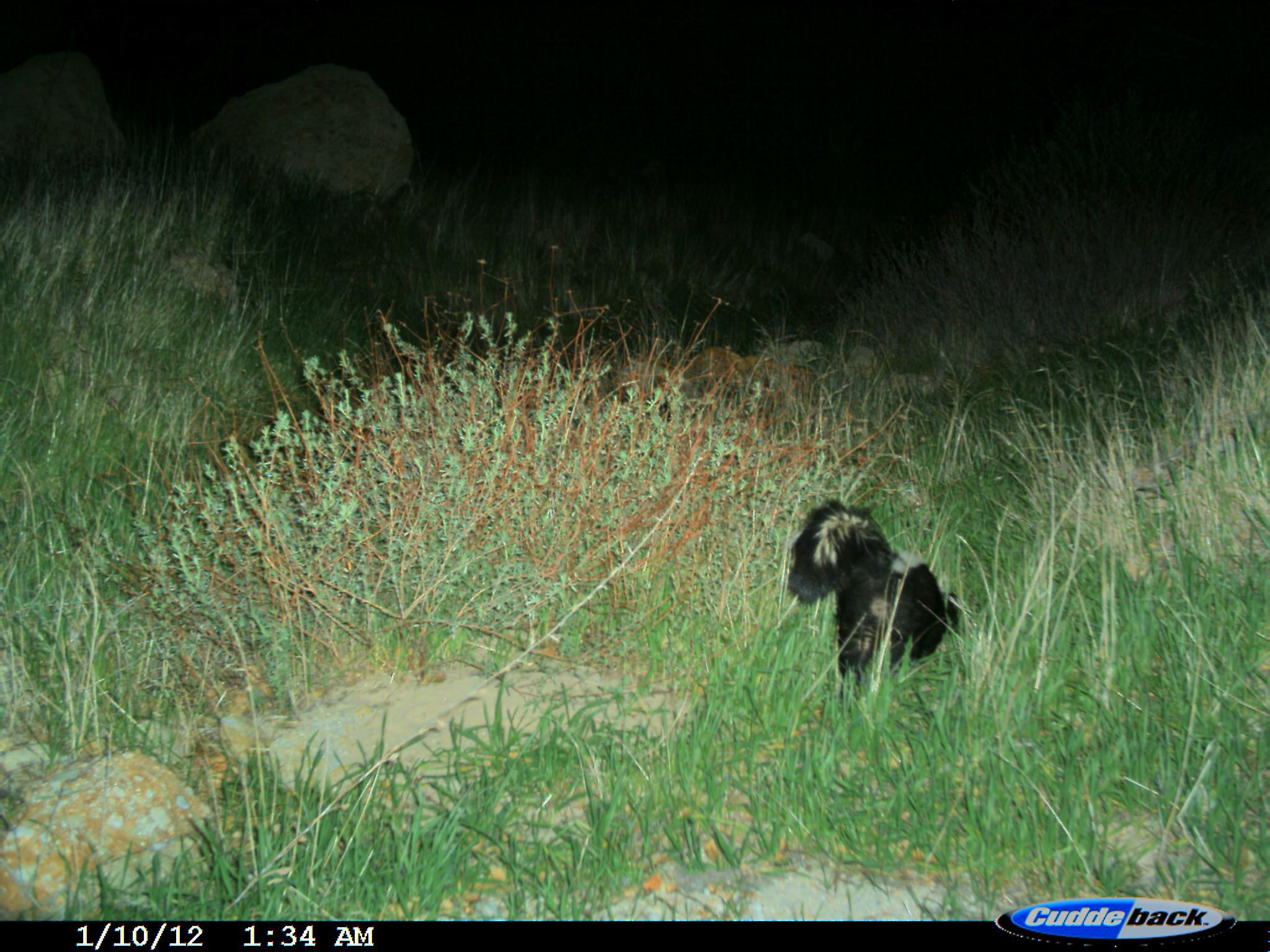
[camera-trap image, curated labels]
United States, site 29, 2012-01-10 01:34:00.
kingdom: Animalia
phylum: Chordata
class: Mammalia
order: Carnivora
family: Mephitidae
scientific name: Mephitidae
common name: skunk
Skunk (Mephitidae).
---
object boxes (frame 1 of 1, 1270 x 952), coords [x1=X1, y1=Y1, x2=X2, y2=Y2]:
skunk: [x1=782, y1=496, x2=961, y2=702]